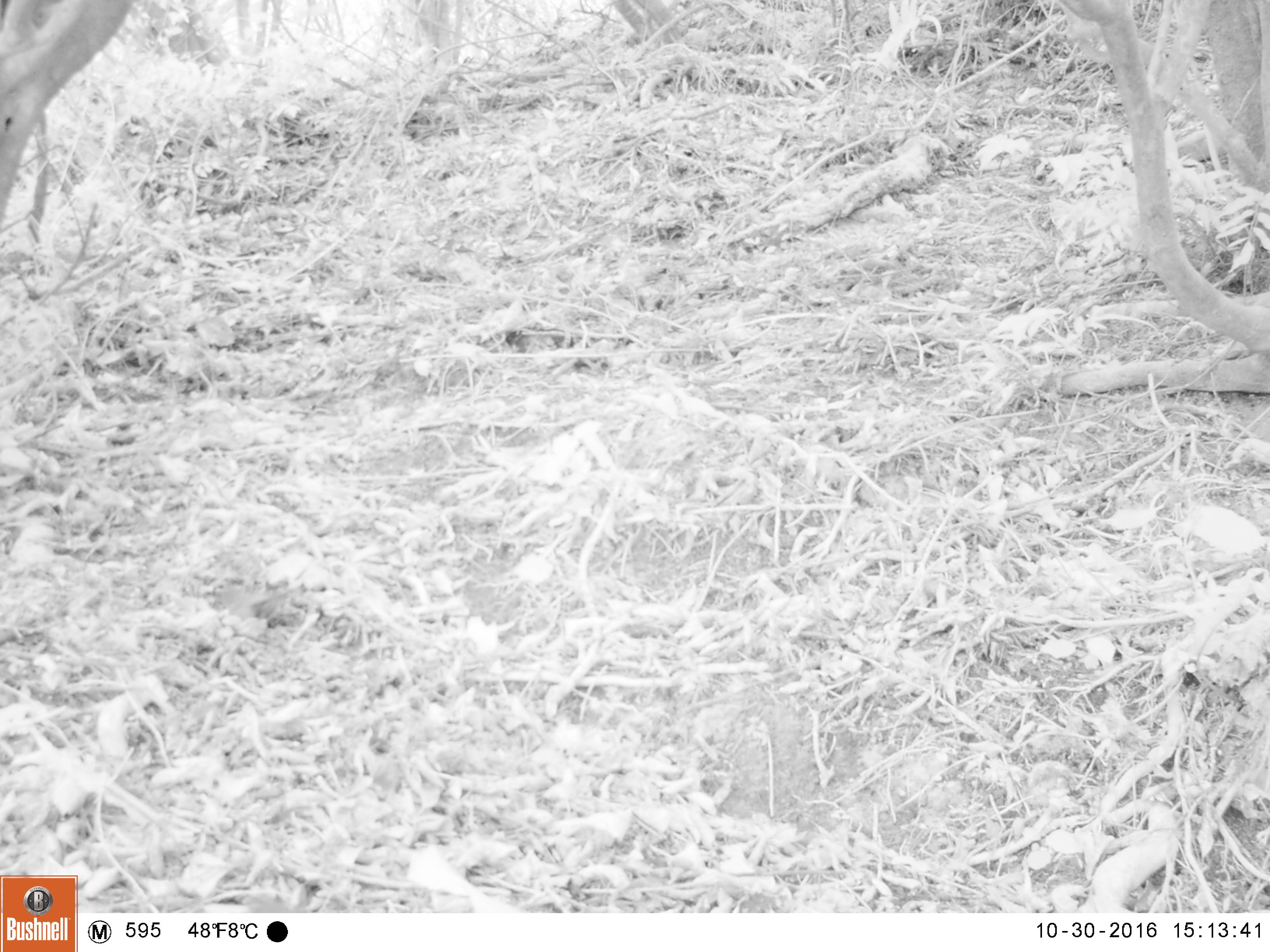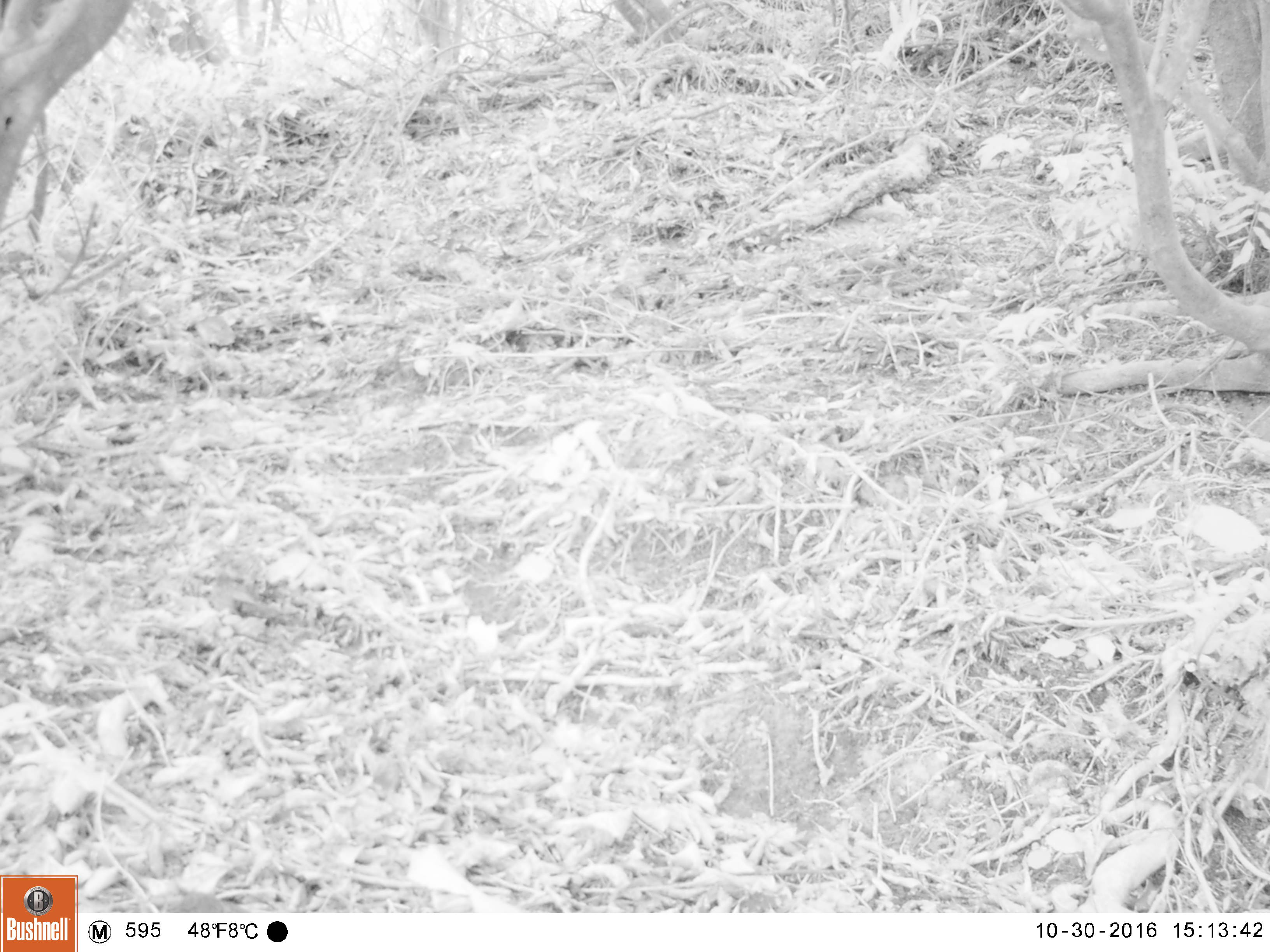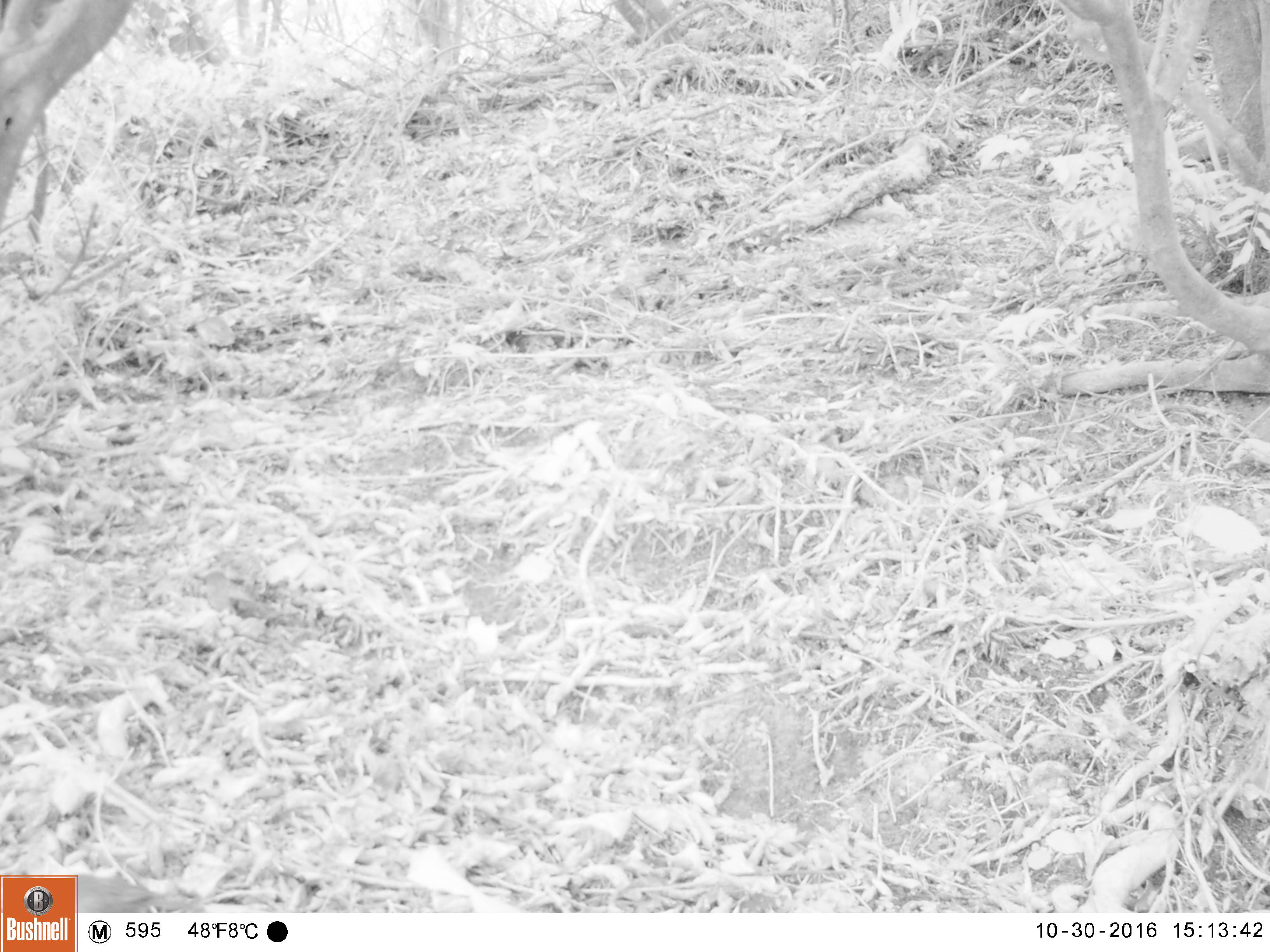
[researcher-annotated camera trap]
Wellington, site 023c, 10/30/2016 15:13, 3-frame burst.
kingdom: Animalia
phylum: Chordata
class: Aves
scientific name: Aves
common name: bird